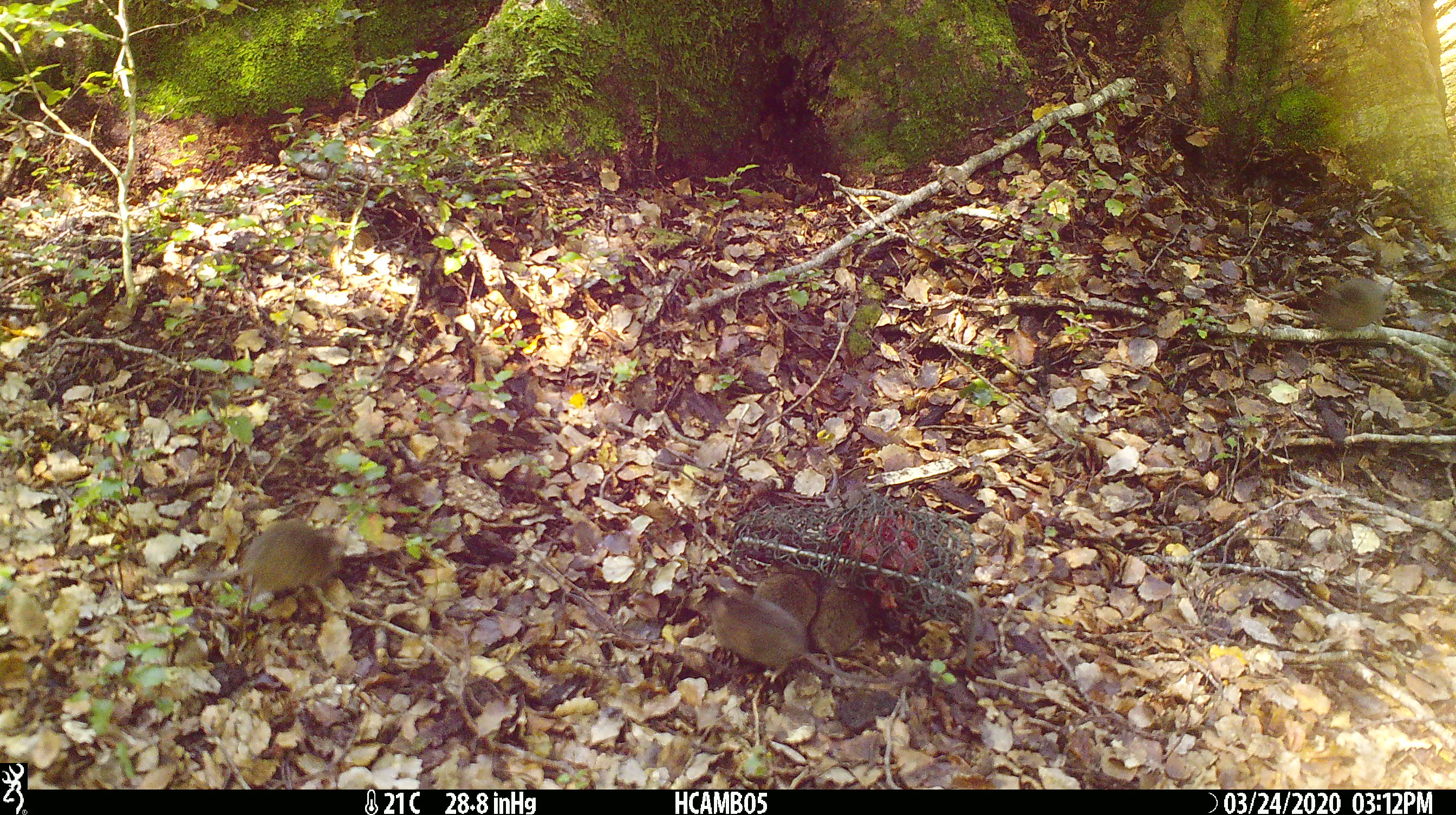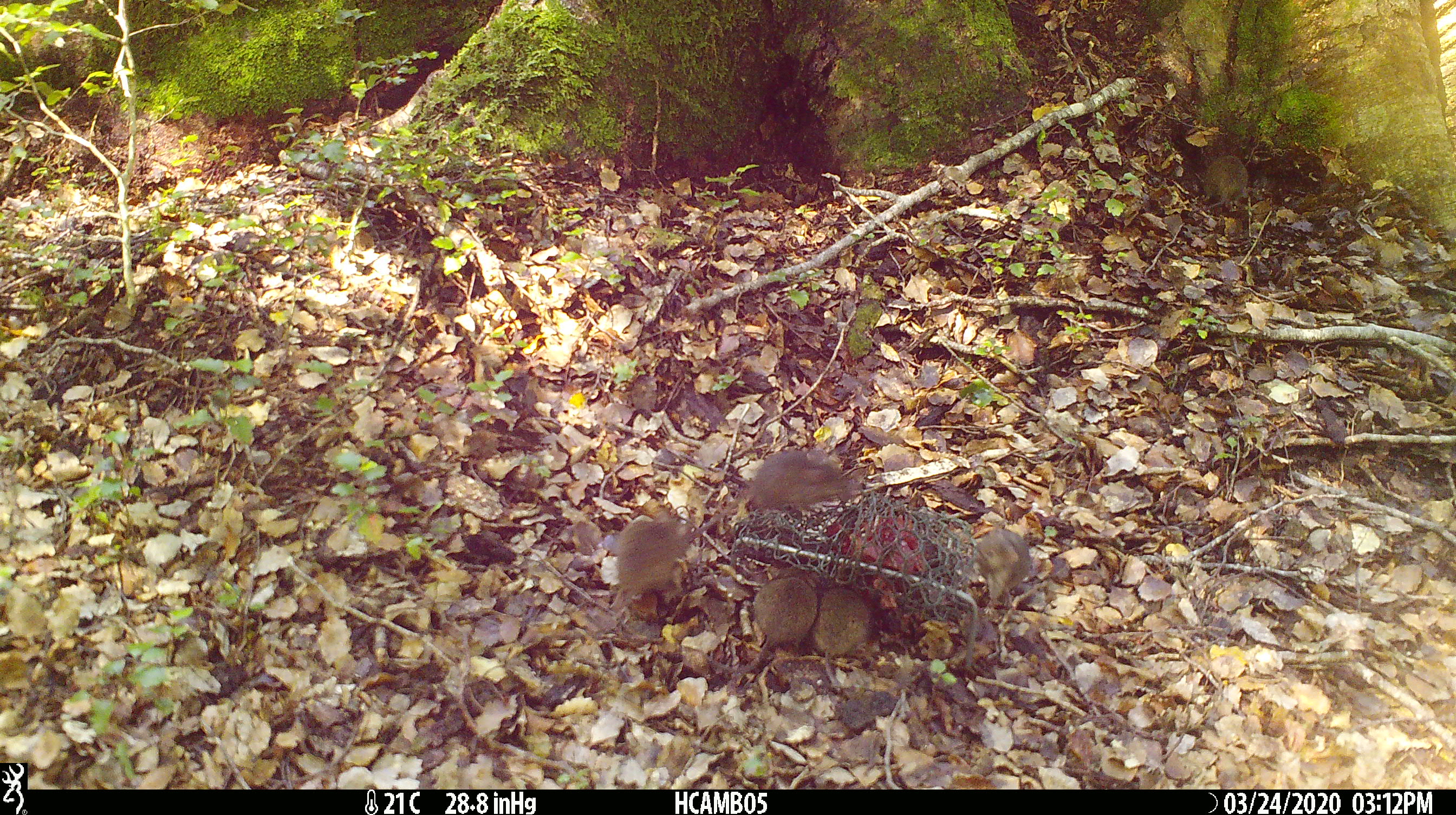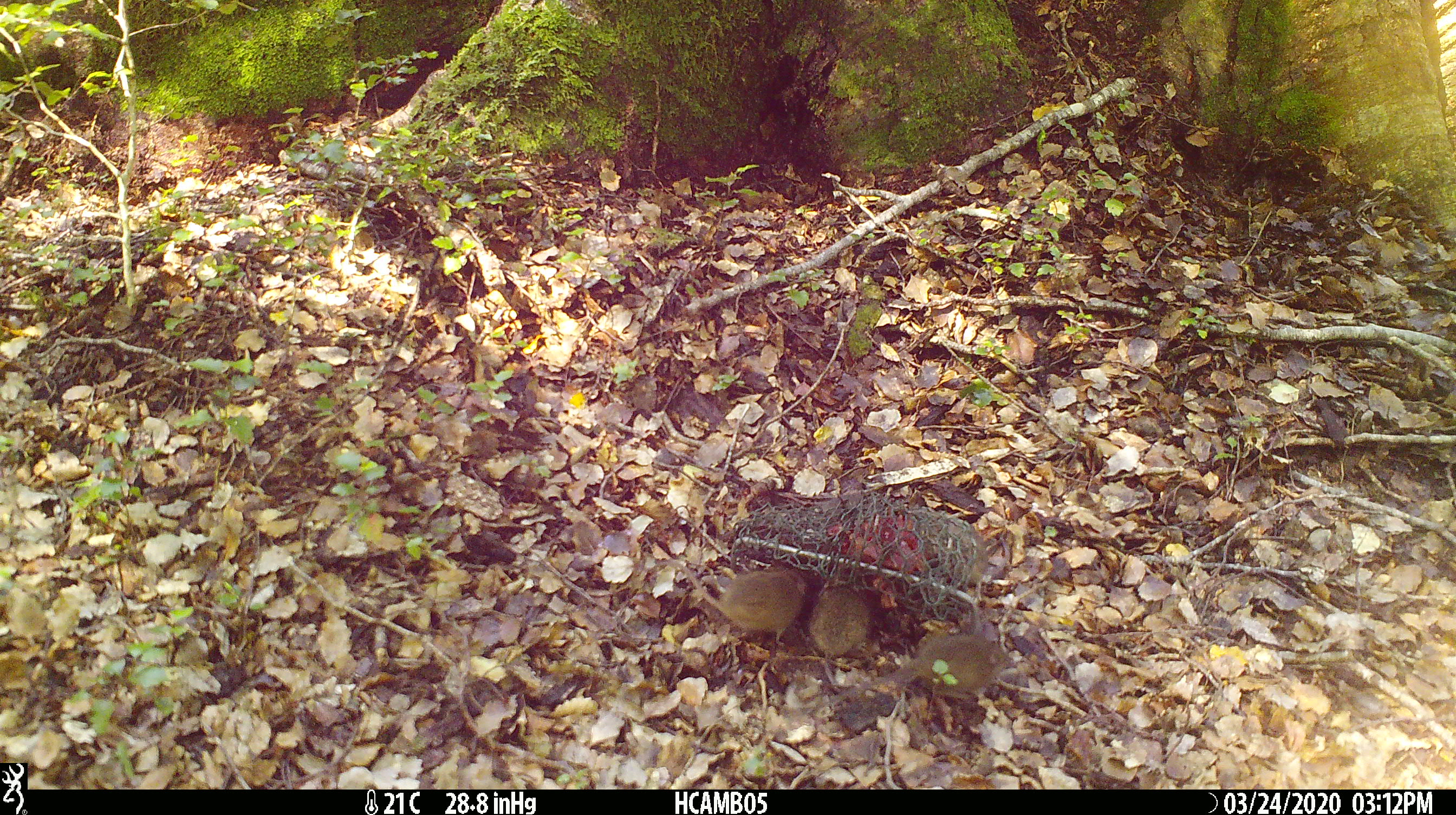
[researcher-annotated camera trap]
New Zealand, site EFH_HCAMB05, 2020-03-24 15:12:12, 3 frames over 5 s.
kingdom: Animalia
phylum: Chordata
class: Mammalia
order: Rodentia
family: Muridae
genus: Mus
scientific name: Mus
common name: mouse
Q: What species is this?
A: Mouse (Mus).